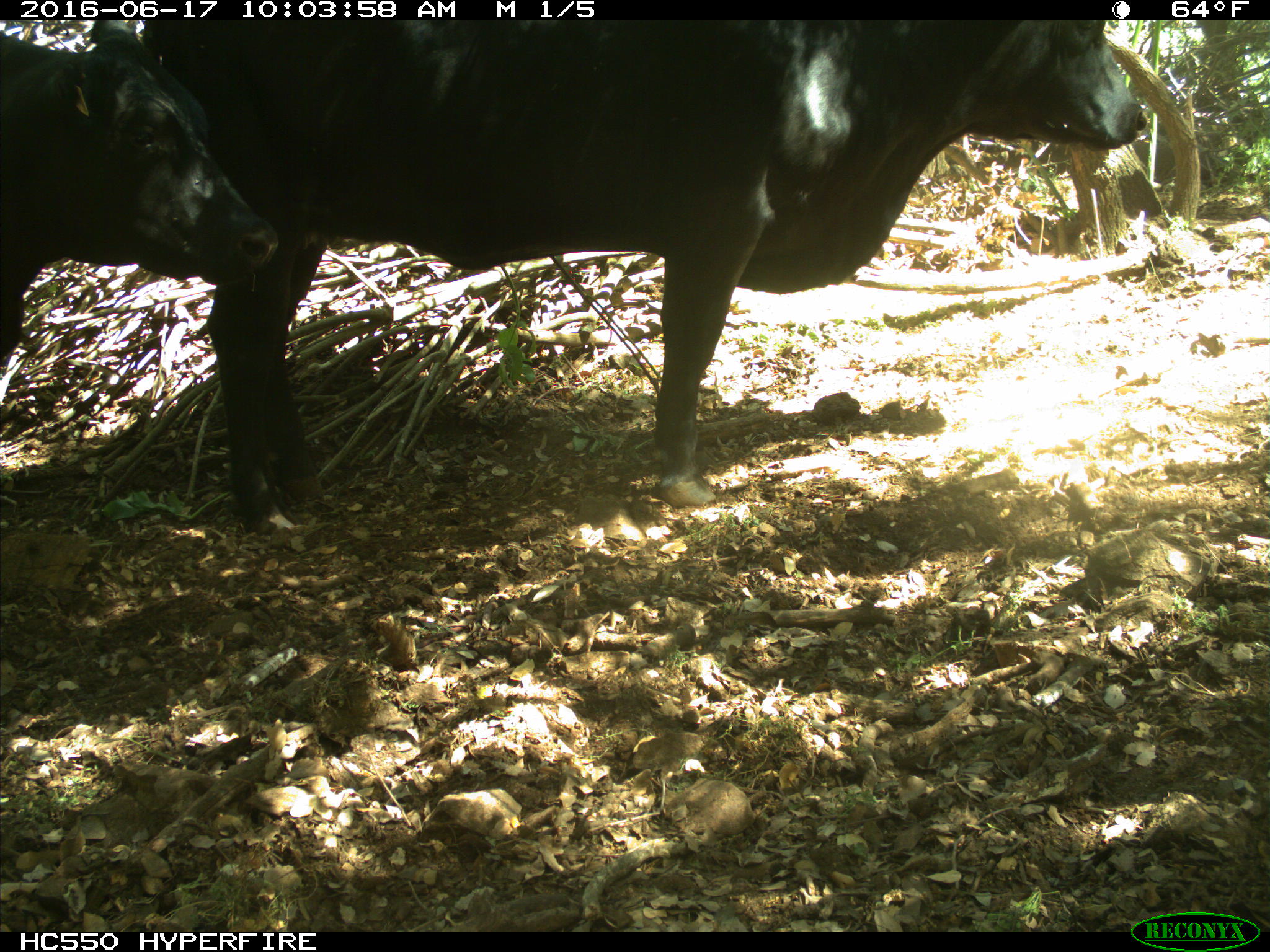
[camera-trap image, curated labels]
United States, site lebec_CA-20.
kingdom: Animalia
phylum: Chordata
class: Mammalia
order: Artiodactyla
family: Bovidae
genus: Bos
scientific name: Bos taurus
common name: domestic cow